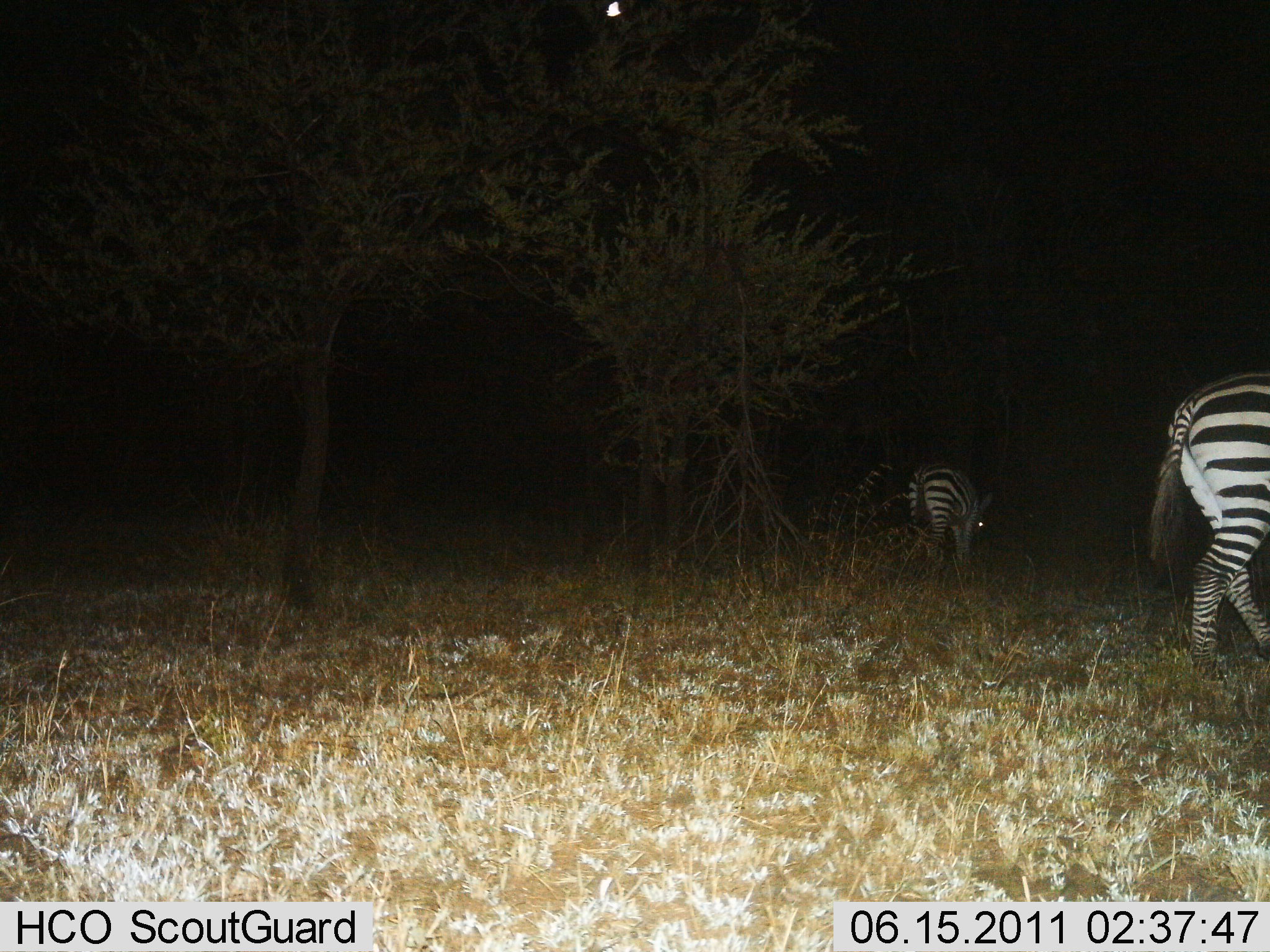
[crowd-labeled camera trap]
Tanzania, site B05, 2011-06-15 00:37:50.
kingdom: Animalia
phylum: Chordata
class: Mammalia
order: Perissodactyla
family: Equidae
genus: Equus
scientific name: Equus quagga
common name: plains zebra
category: zebra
Zebra (plains zebra) (Equus quagga), count 2. Behavior (volunteer vote fractions): standing 20%, resting 10%, moving 10%, interacting 0%. Young present (vote fraction): 0%. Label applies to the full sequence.